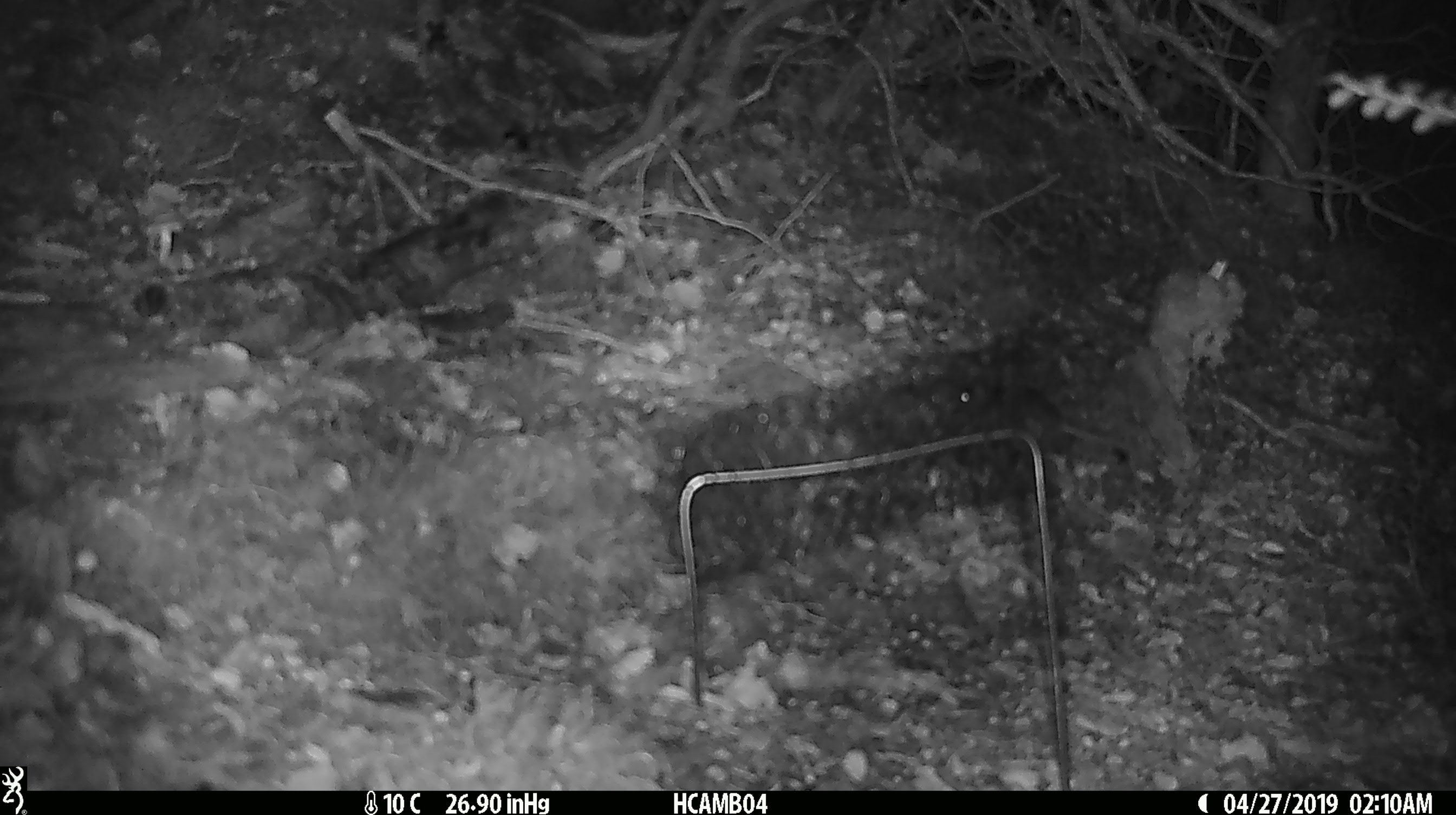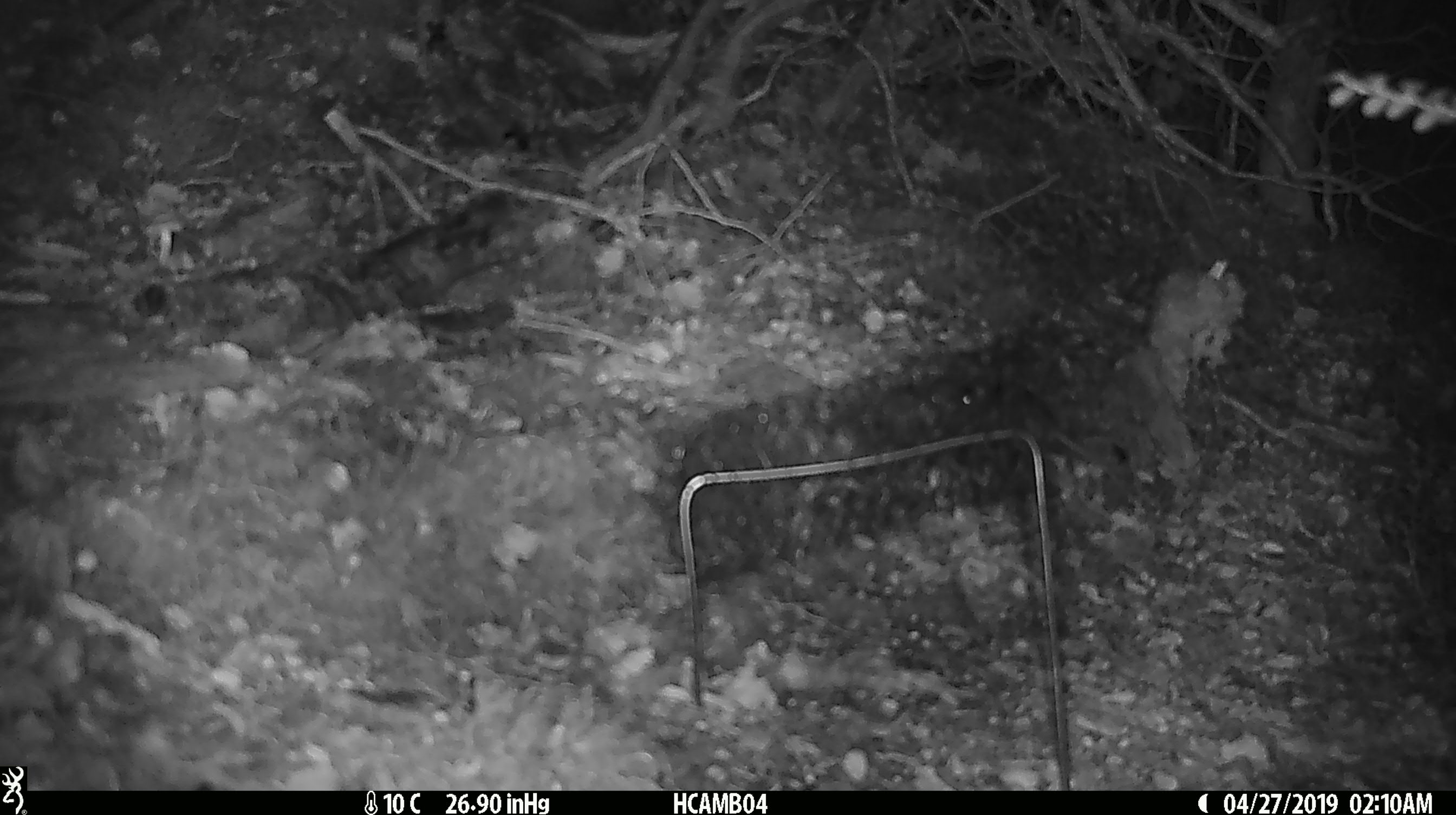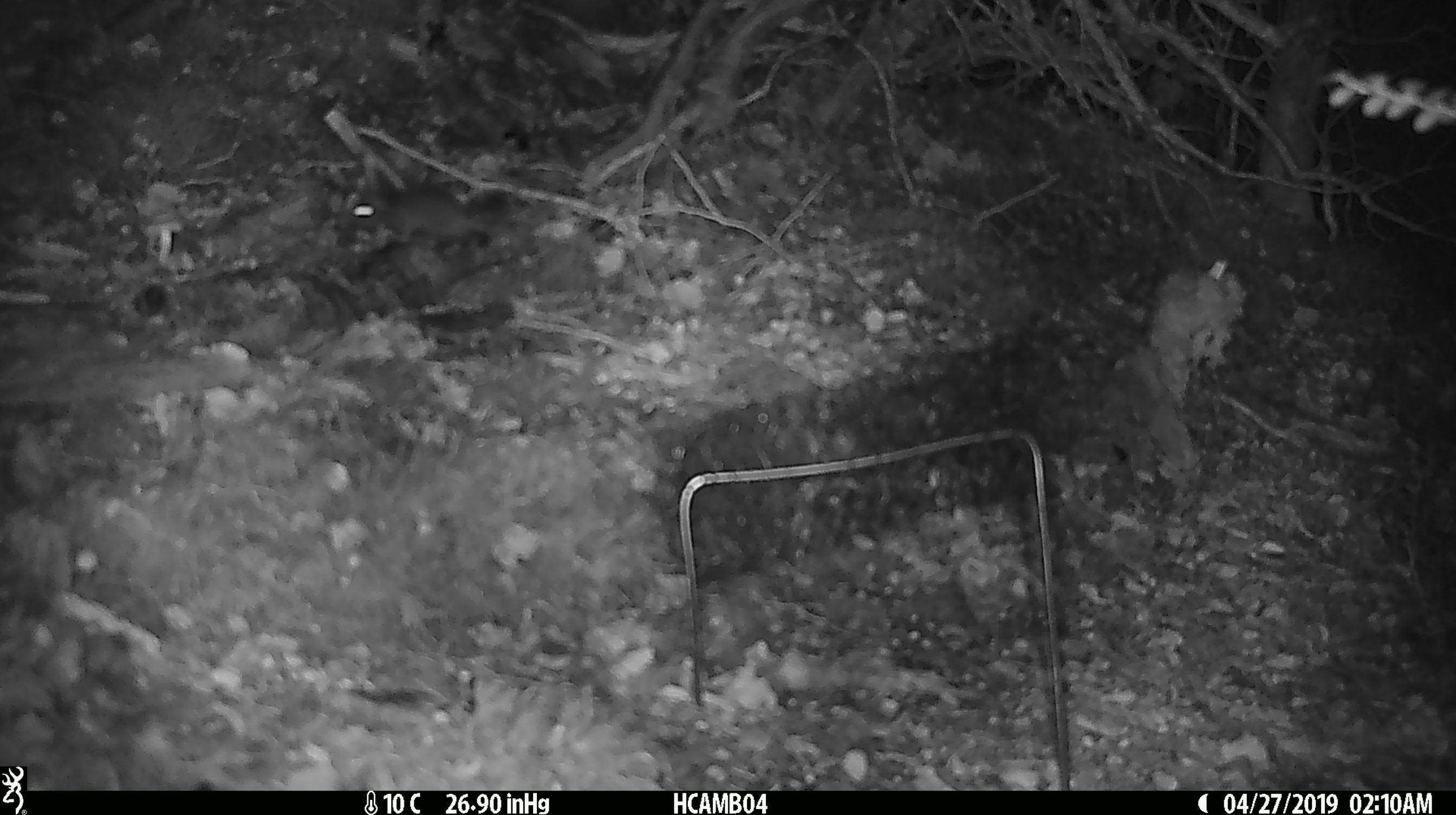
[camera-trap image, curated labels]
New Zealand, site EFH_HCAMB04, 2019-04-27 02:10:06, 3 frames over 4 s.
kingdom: Animalia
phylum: Chordata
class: Mammalia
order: Rodentia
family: Muridae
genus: Mus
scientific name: Mus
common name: mouse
Mouse (Mus).